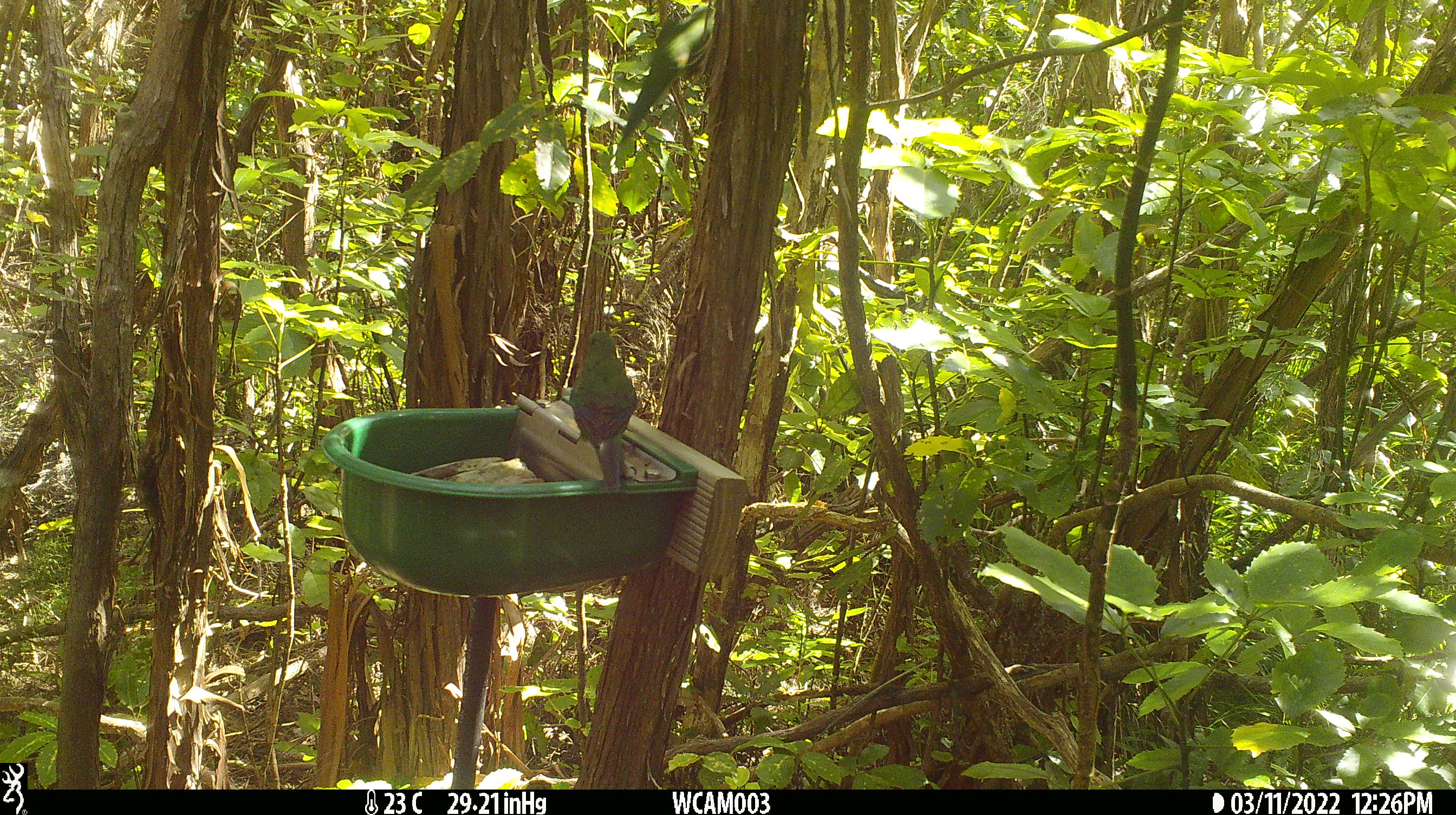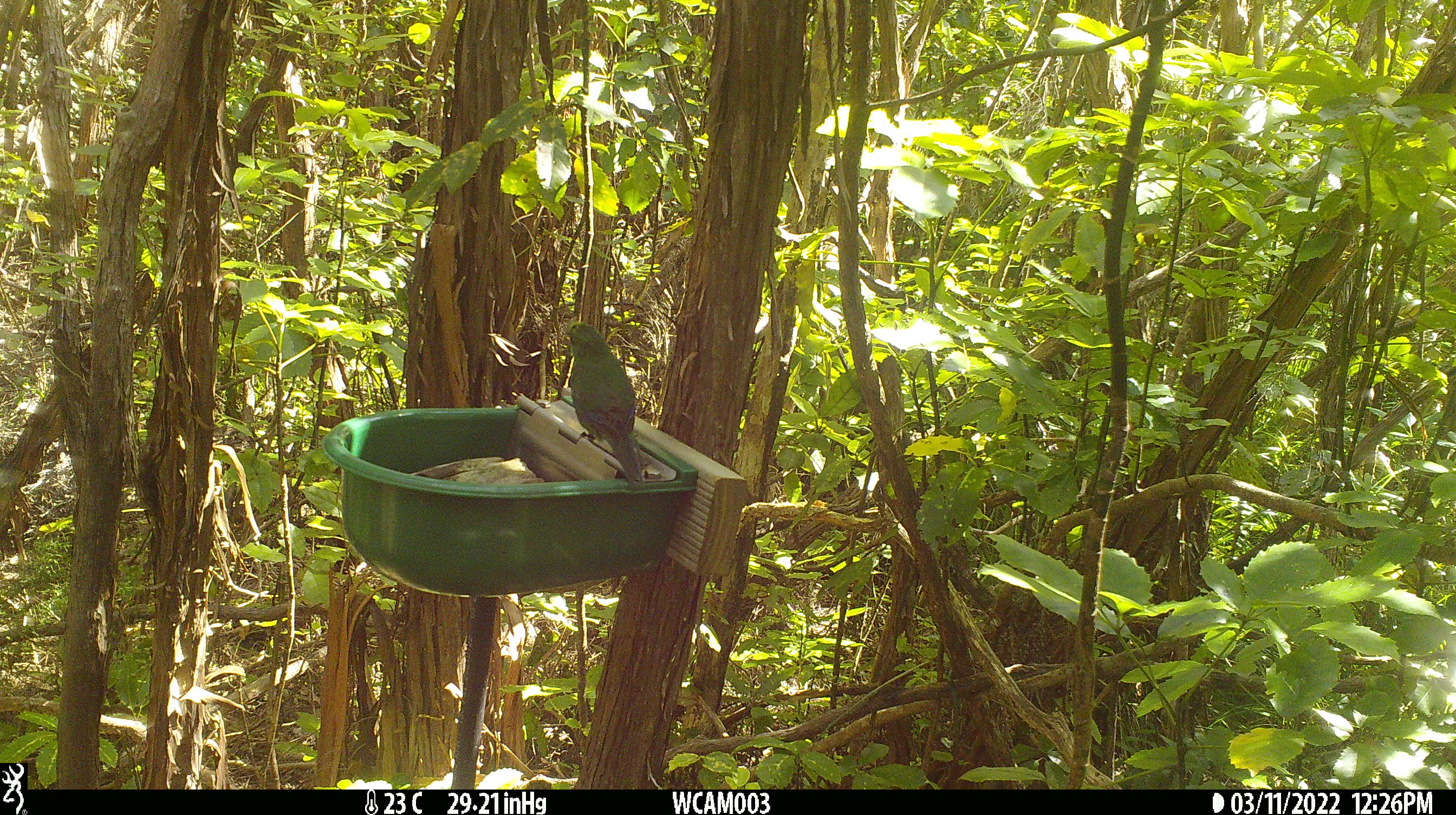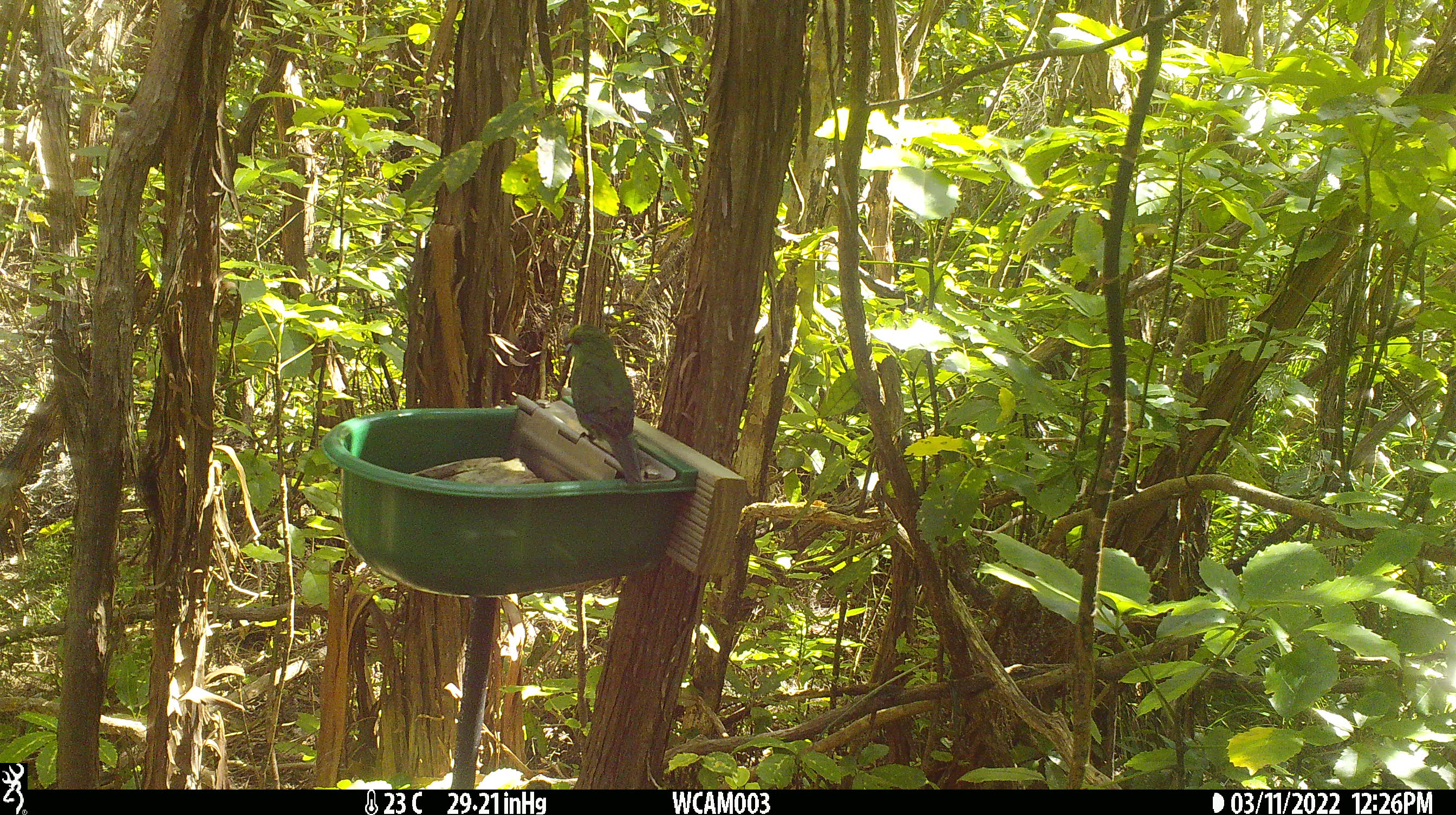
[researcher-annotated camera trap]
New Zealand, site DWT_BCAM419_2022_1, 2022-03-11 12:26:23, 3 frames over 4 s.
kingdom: Animalia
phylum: Chordata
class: Aves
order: Psittaciformes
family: Psittaculidae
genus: Cyanoramphus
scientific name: Cyanoramphus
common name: parakeet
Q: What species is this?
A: Parakeet (Cyanoramphus).